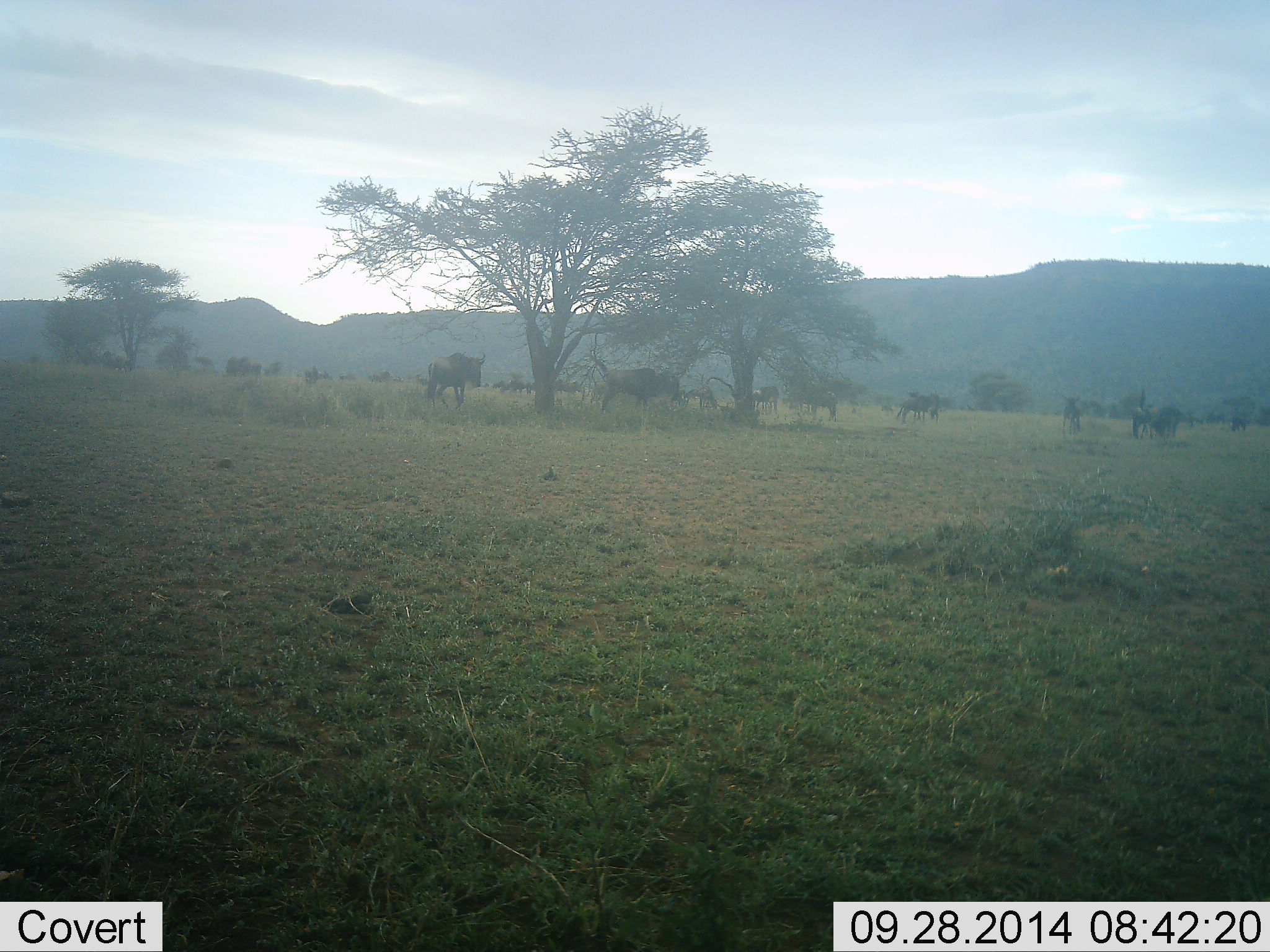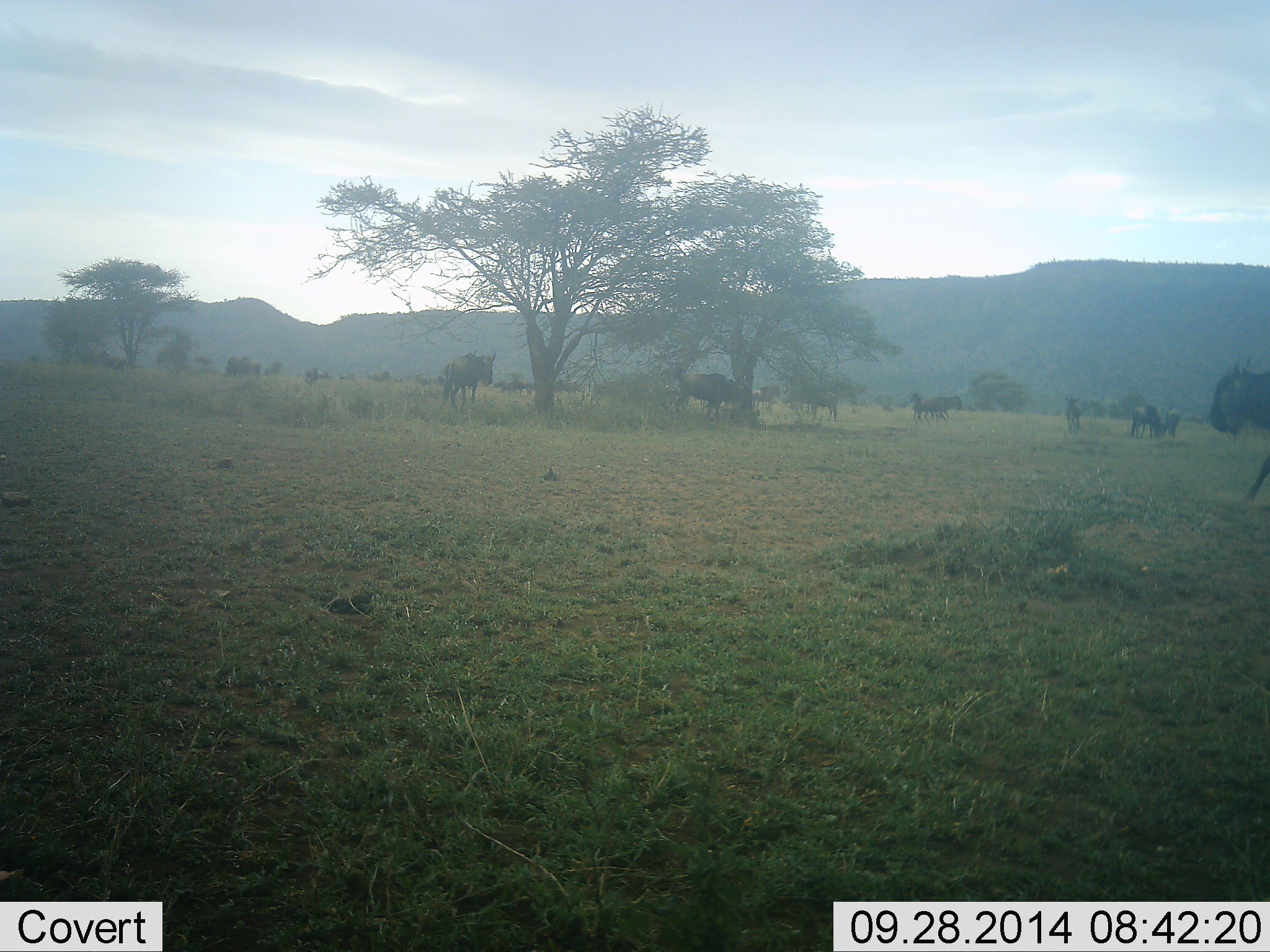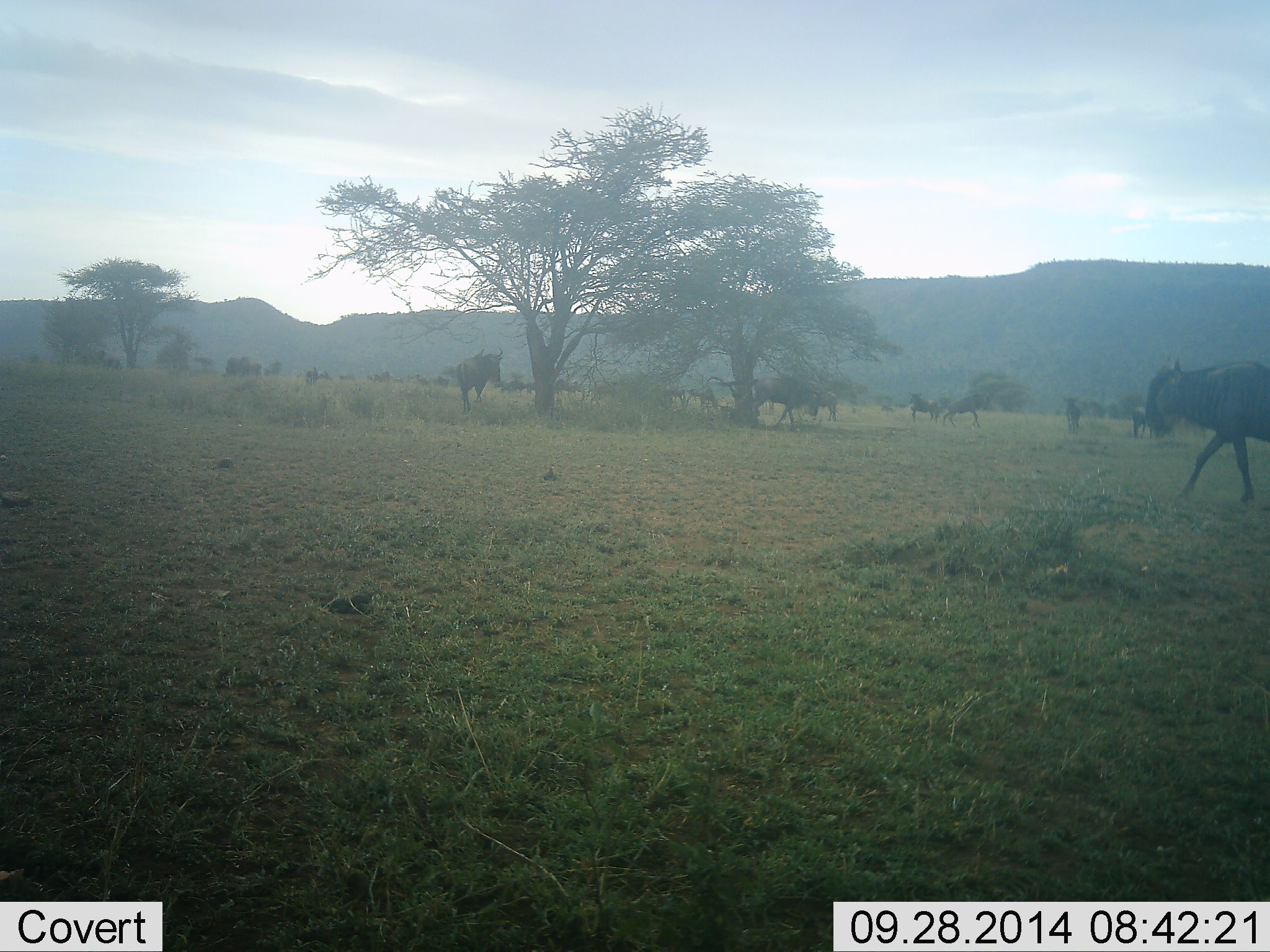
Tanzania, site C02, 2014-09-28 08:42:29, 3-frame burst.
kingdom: Animalia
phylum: Chordata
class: Mammalia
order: Artiodactyla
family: Bovidae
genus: Connochaetes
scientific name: Connochaetes taurinus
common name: blue wildebeest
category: wildebeest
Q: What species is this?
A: Wildebeest (blue wildebeest) (Connochaetes taurinus).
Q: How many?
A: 11-50.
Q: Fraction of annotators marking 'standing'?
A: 30%.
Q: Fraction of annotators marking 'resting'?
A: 0%.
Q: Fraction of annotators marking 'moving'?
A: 70%.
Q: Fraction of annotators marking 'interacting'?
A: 0%.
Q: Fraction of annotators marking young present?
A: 0%.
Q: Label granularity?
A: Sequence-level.